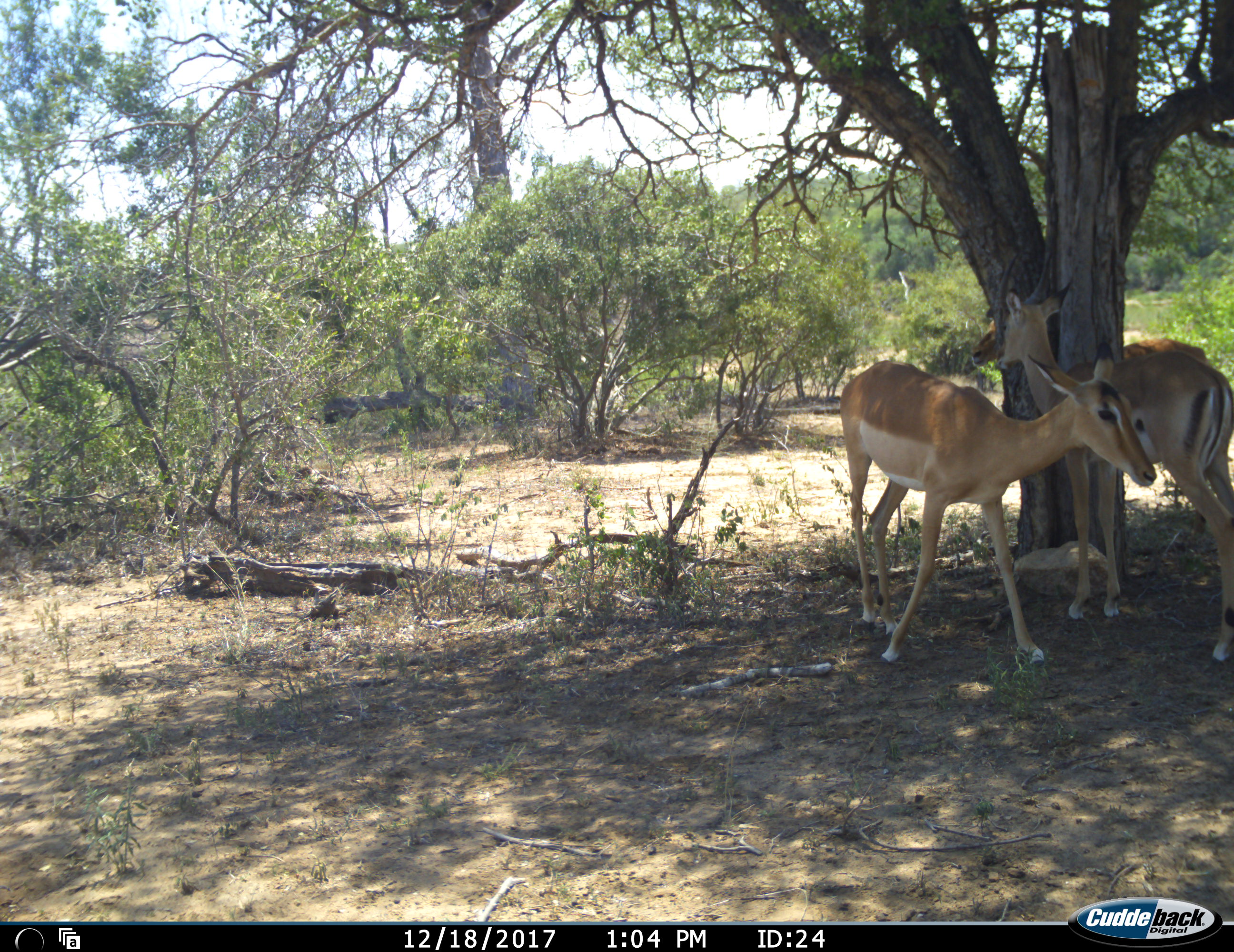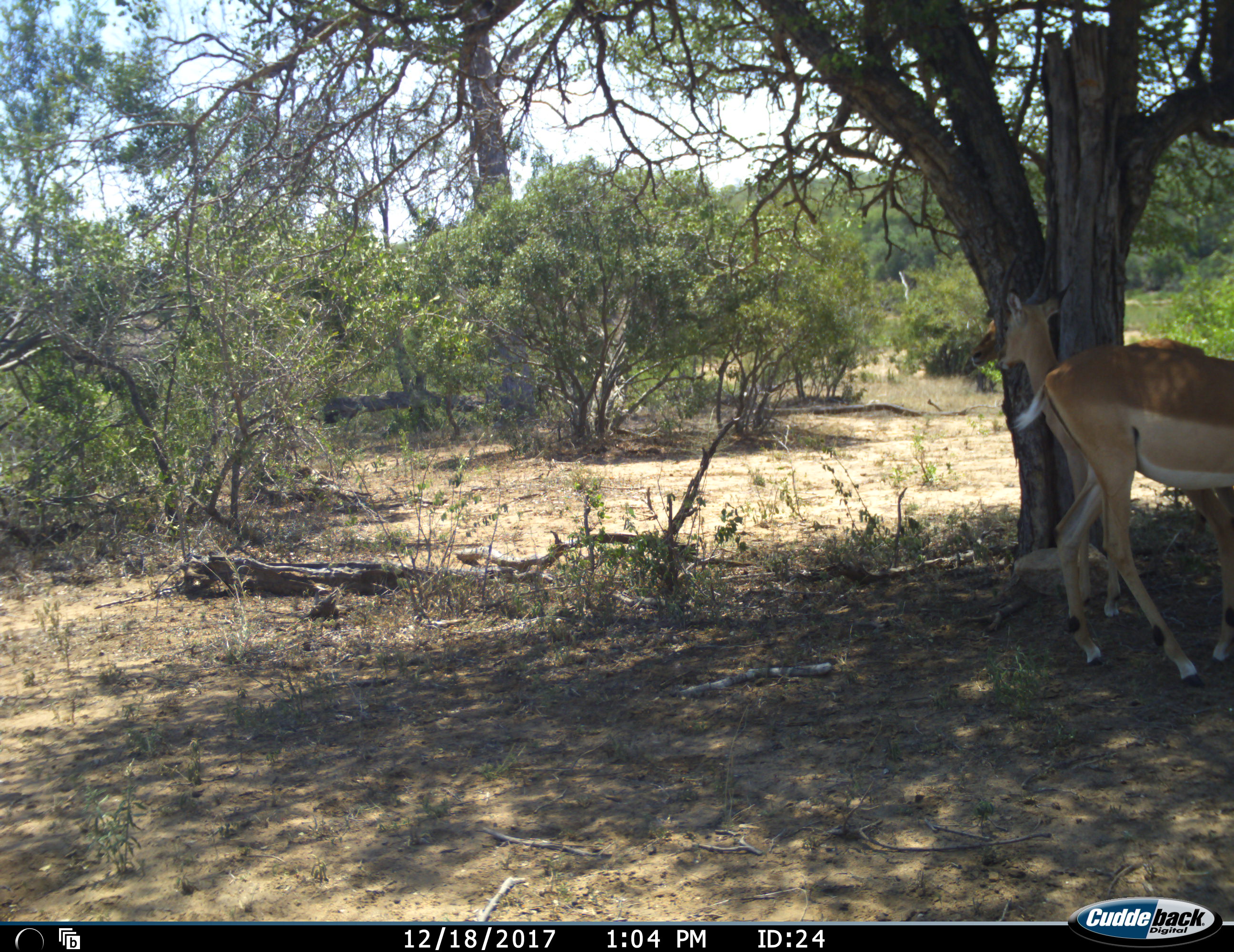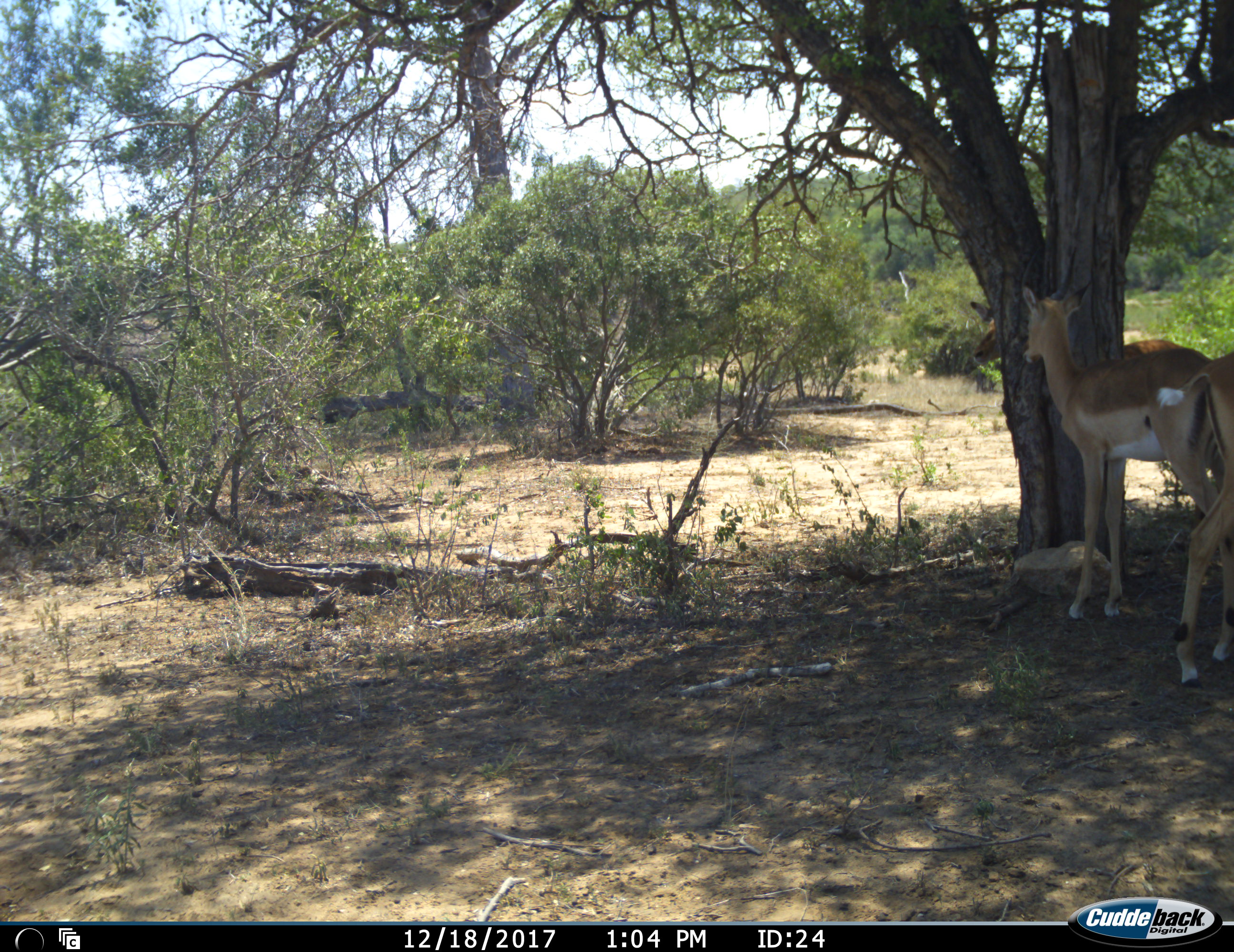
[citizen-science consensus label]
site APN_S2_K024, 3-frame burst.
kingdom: Animalia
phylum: Chordata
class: Mammalia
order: Artiodactyla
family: Bovidae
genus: Aepyceros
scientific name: Aepyceros melampus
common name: impala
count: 3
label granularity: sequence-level